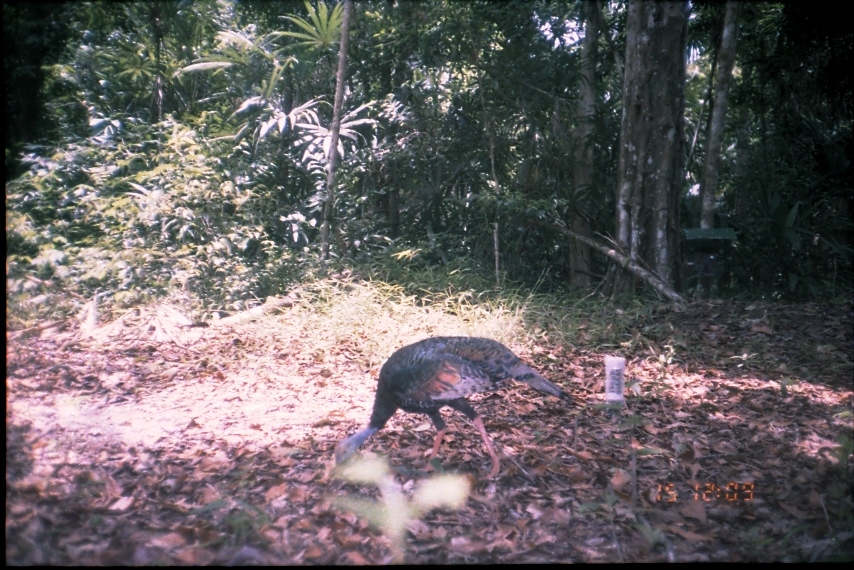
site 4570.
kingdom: Animalia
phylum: Chordata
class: Aves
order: Galliformes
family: Phasianidae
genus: Meleagris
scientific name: Meleagris ocellata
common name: ocellated turkey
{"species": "Meleagris ocellata (ocellated turkey)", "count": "1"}